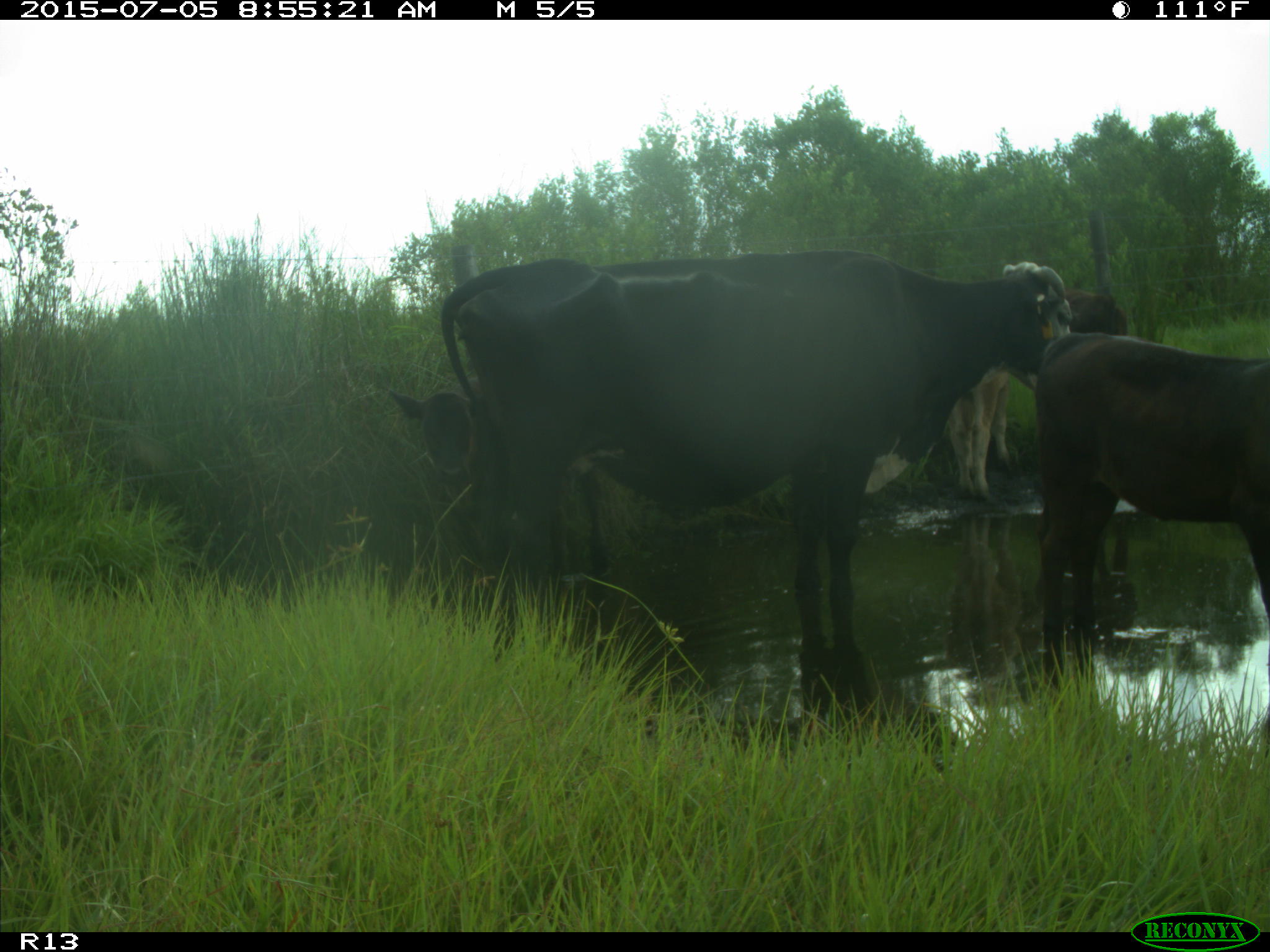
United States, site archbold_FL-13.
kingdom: Animalia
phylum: Chordata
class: Mammalia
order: Artiodactyla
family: Bovidae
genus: Bos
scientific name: Bos taurus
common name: domestic cow